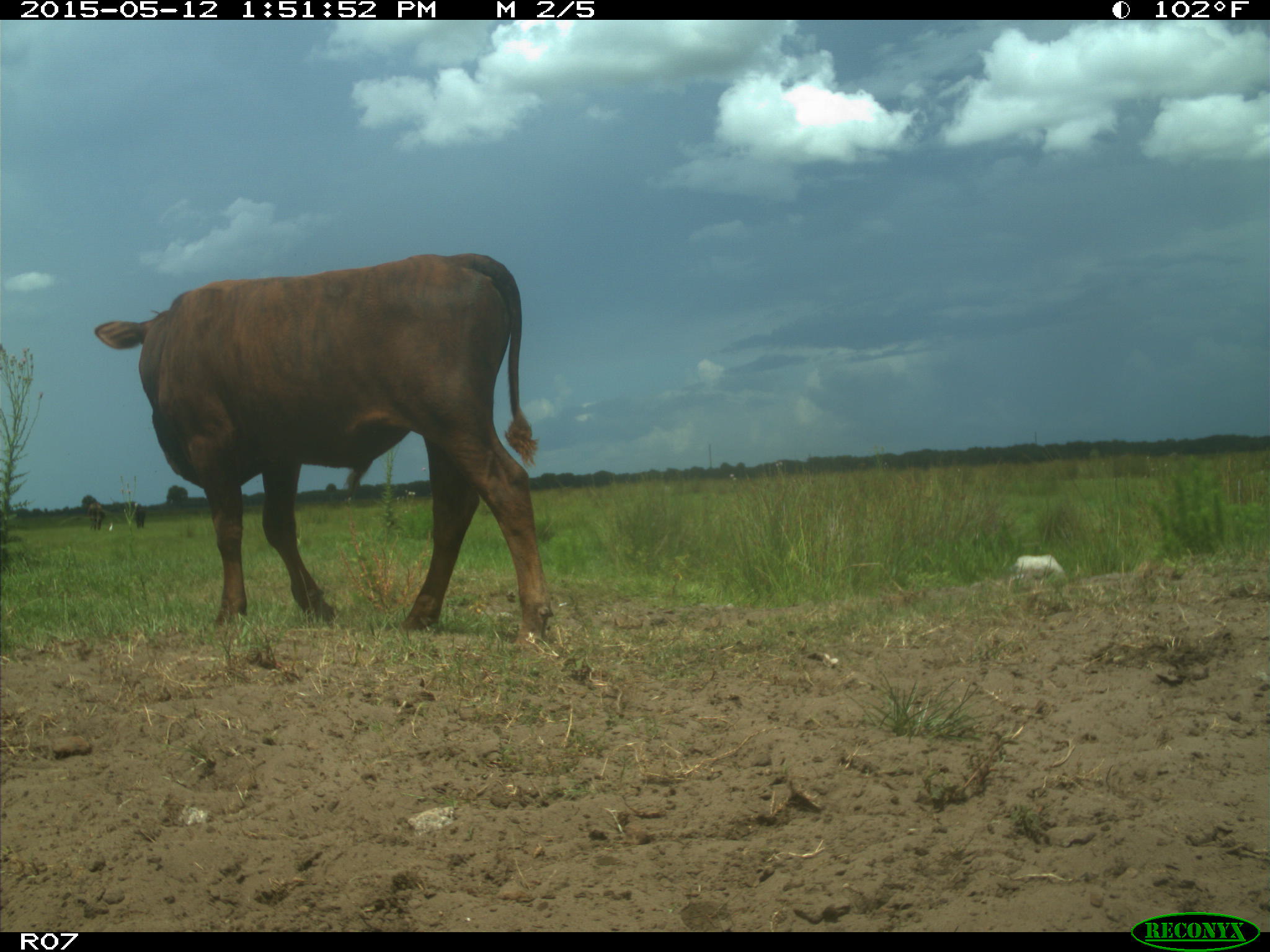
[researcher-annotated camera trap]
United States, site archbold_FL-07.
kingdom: Animalia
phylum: Chordata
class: Mammalia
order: Artiodactyla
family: Bovidae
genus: Bos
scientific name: Bos taurus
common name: domestic cow